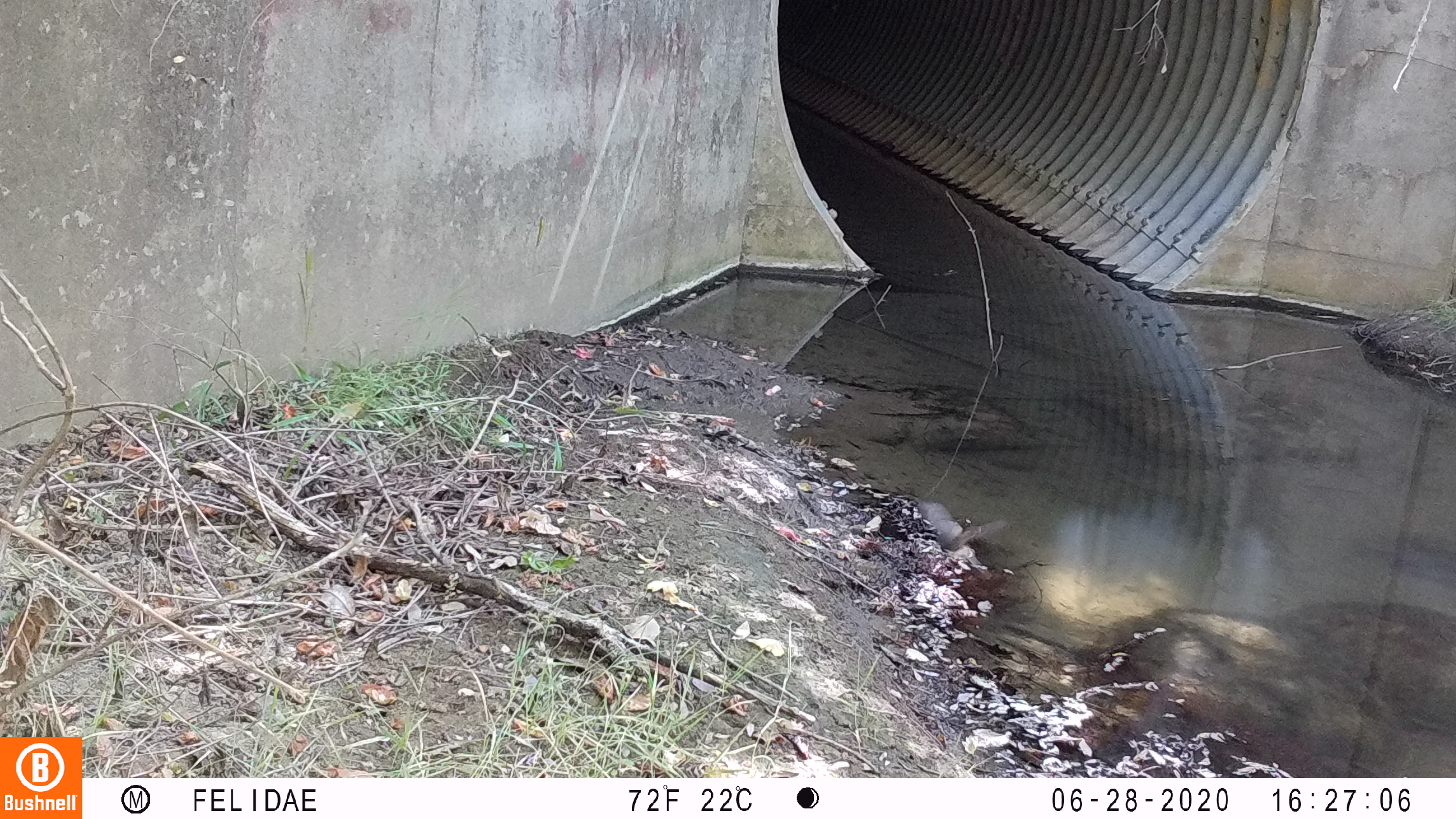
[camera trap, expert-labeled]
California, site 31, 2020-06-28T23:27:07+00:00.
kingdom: Animalia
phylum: Chordata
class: Aves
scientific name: Aves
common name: bird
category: unknown bird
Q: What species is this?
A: Unknown bird (bird) (Aves).